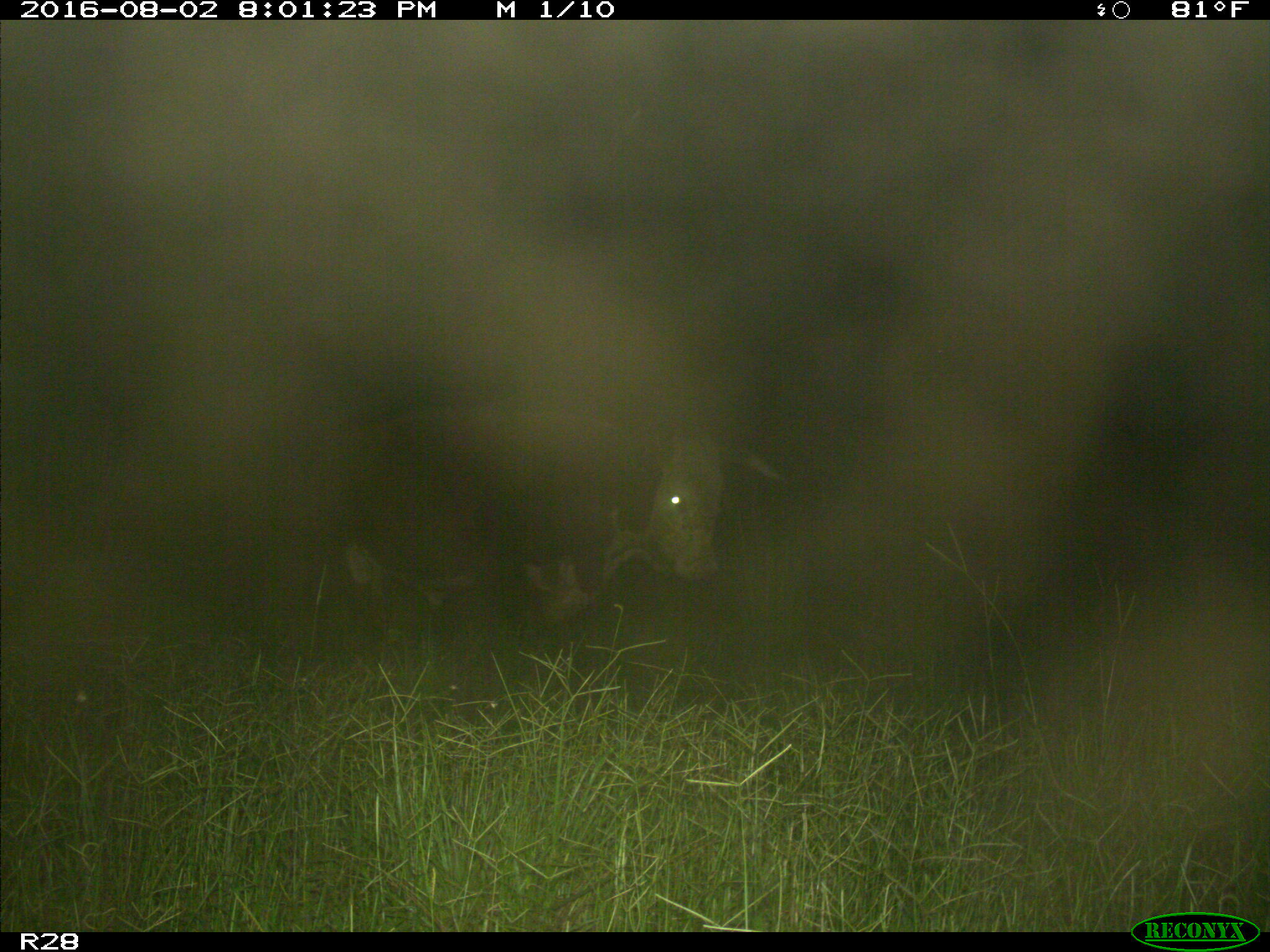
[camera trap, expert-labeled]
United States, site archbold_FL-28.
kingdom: Animalia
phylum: Chordata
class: Mammalia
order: Artiodactyla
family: Bovidae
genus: Bos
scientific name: Bos taurus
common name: domestic cow